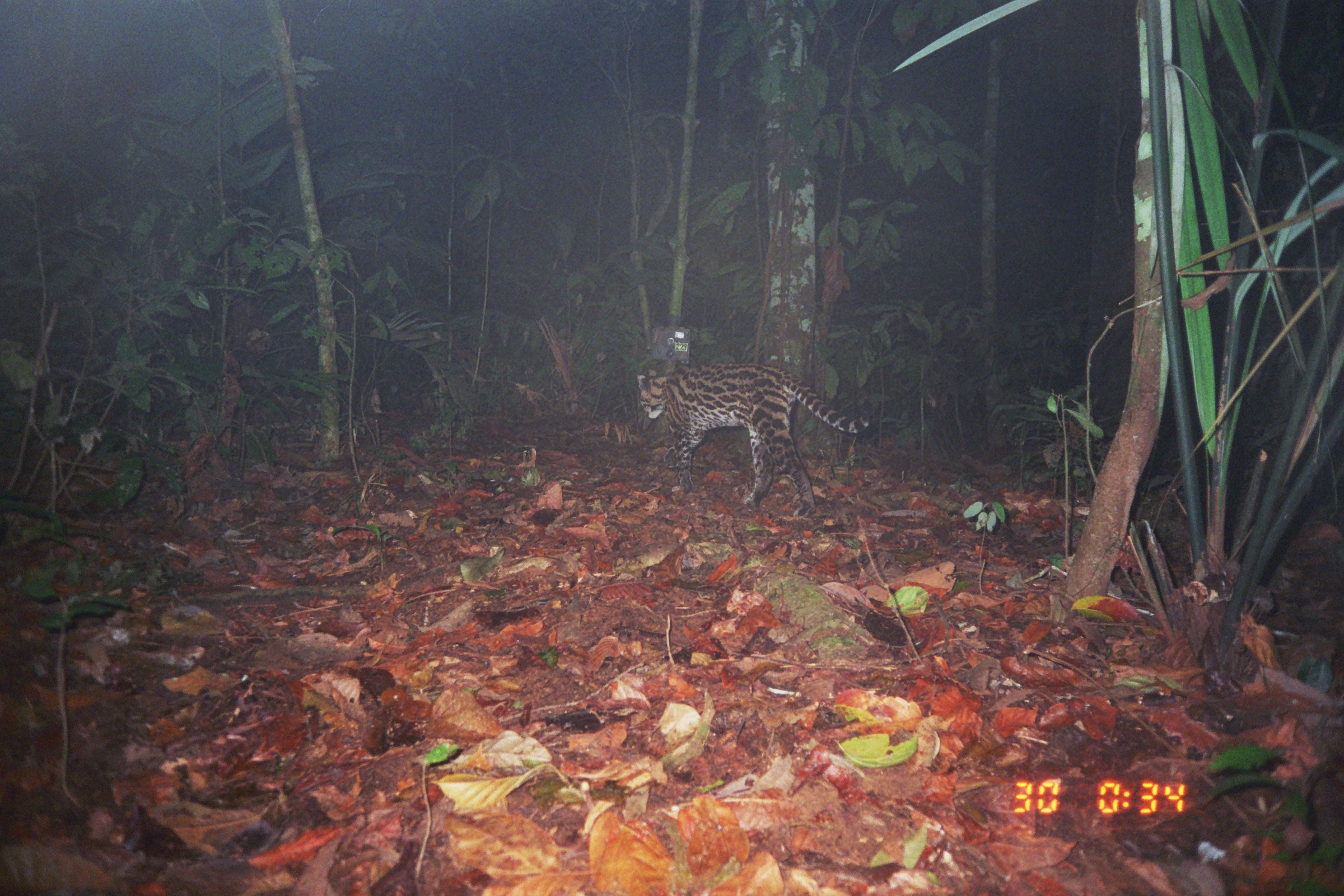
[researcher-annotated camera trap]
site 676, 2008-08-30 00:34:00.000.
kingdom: Animalia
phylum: Chordata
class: Mammalia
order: Carnivora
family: Felidae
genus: Leopardus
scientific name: Leopardus pardalis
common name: ocelot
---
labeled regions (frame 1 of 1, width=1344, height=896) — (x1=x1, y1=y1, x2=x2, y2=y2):
leopardus pardalis: (x1=636, y1=361, x2=872, y2=521)